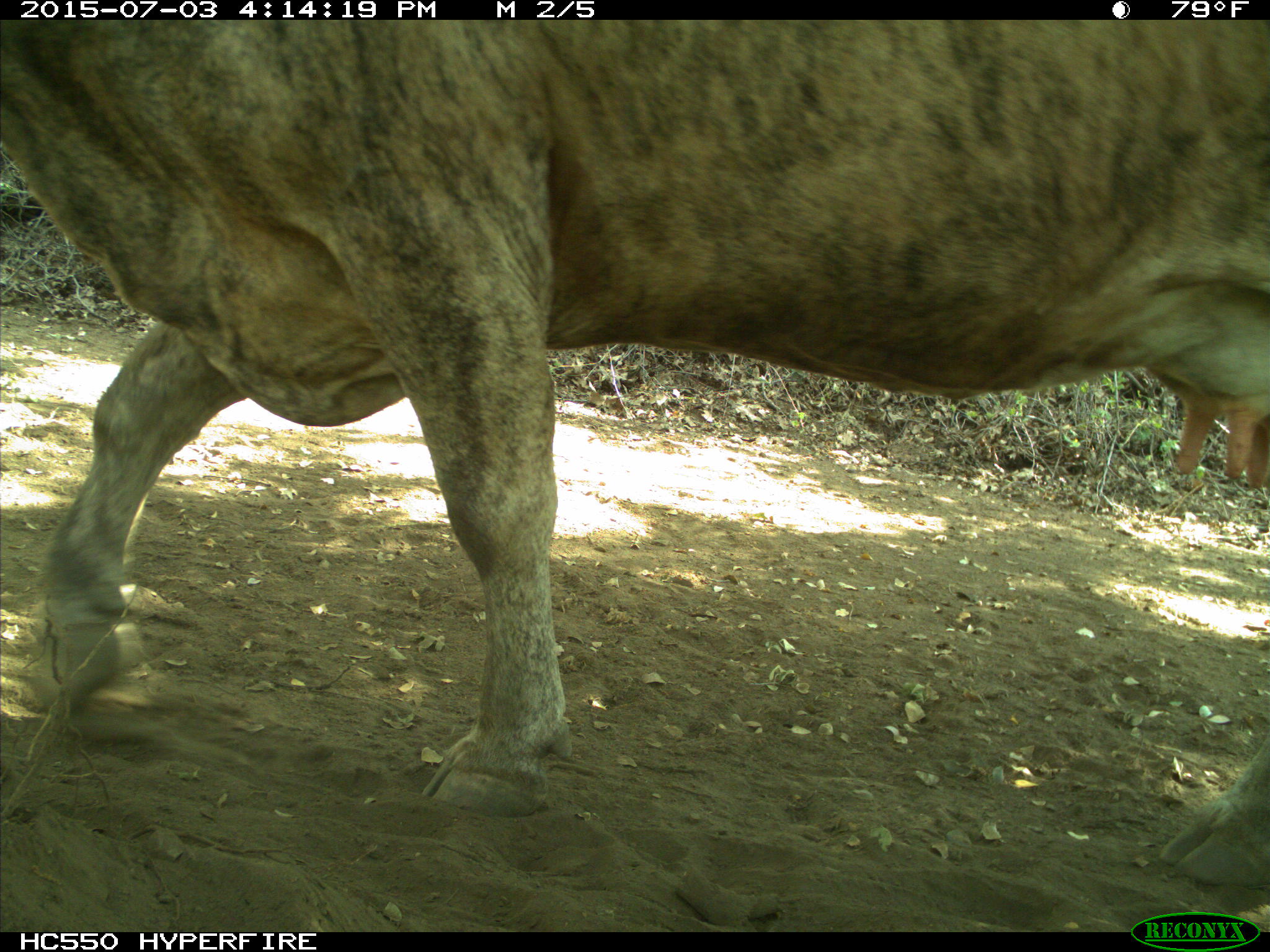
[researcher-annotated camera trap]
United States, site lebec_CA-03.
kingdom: Animalia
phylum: Chordata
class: Mammalia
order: Artiodactyla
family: Bovidae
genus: Bos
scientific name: Bos taurus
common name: domestic cow